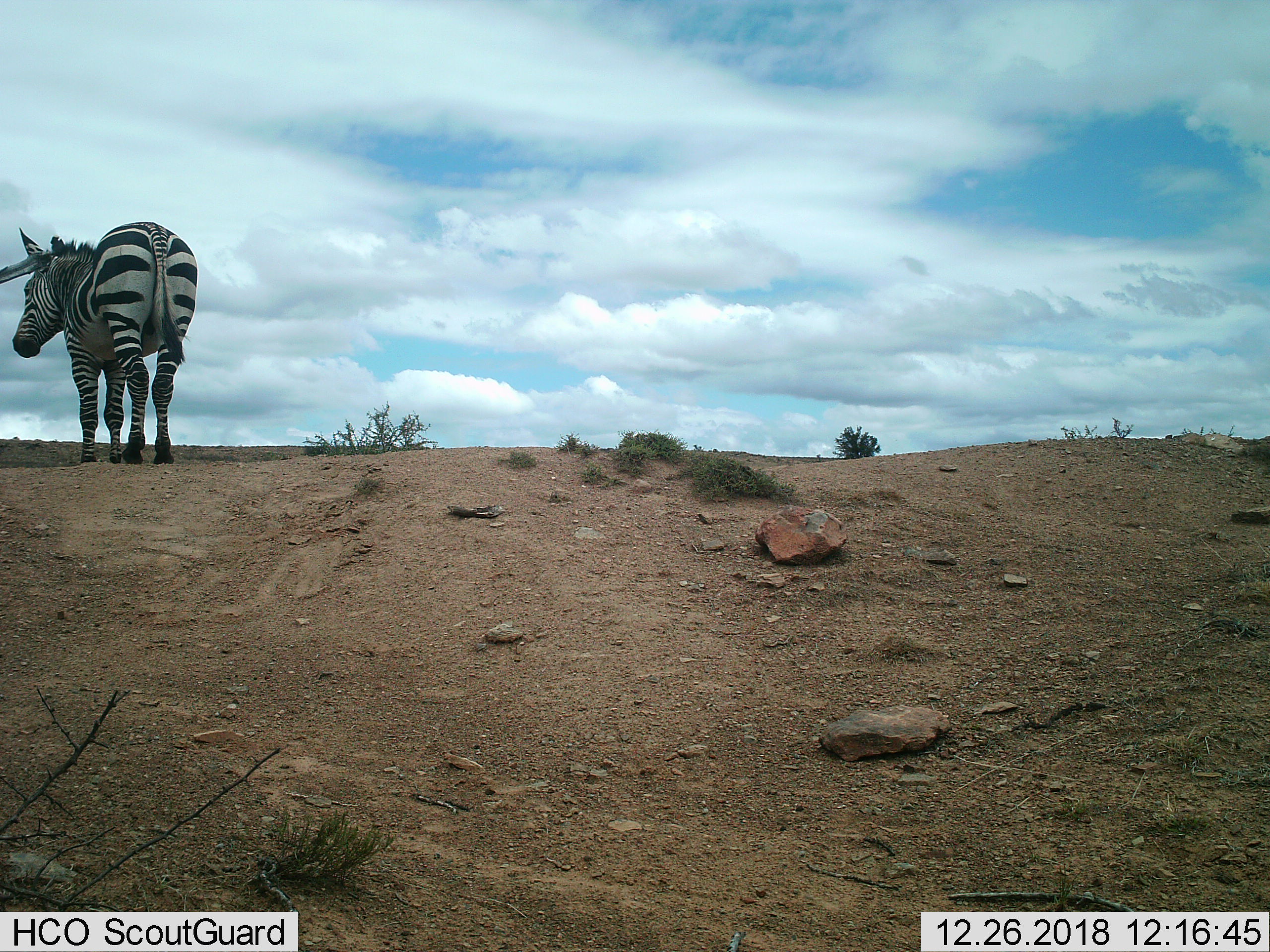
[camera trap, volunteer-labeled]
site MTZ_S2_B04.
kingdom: Animalia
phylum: Chordata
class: Mammalia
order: Perissodactyla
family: Equidae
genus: Equus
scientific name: Equus zebra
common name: mountain zebra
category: zebramountain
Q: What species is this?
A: Zebramountain (mountain zebra) (Equus zebra).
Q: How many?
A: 1.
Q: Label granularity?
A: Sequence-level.